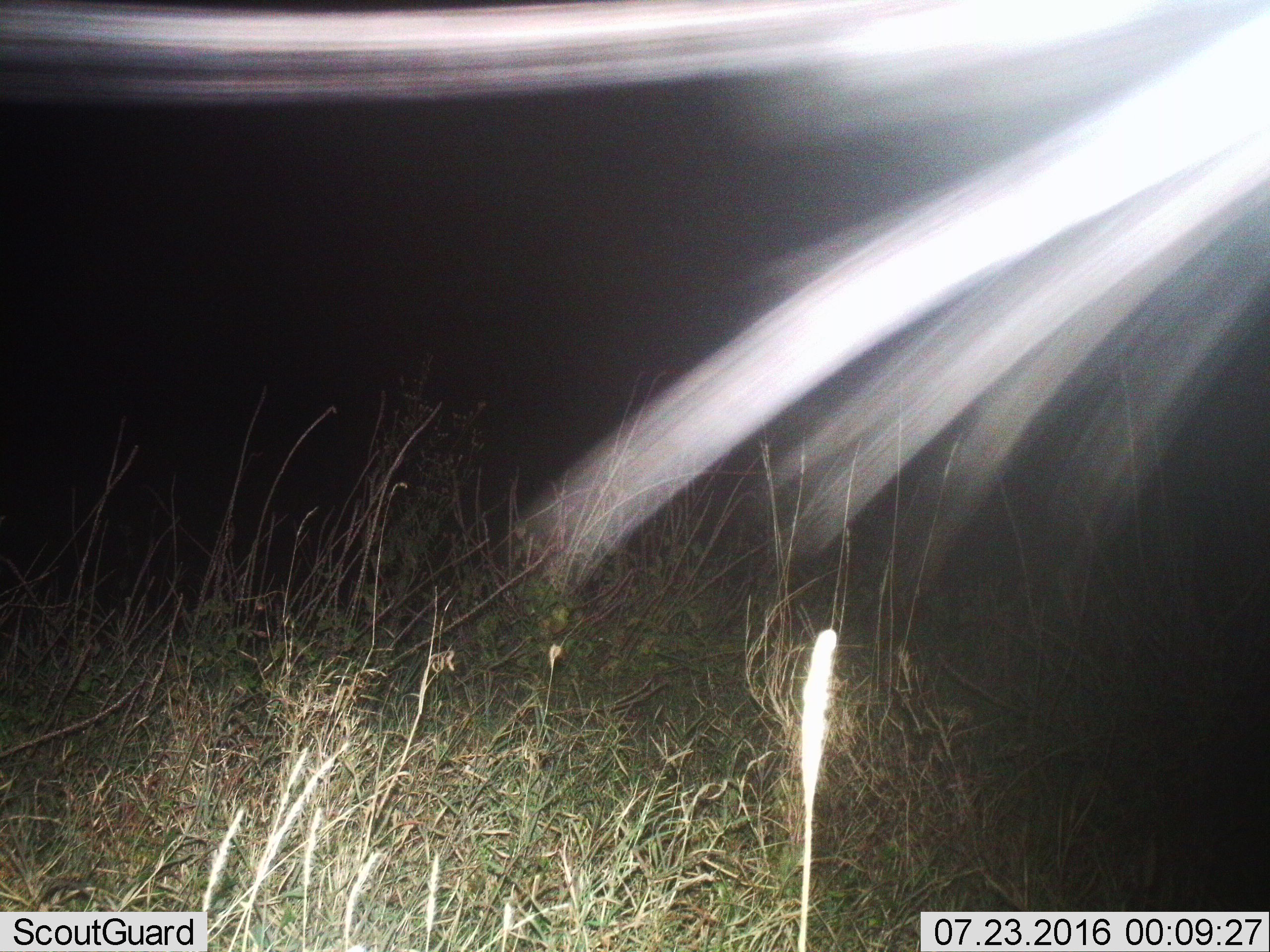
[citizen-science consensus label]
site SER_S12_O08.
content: unidentified animal